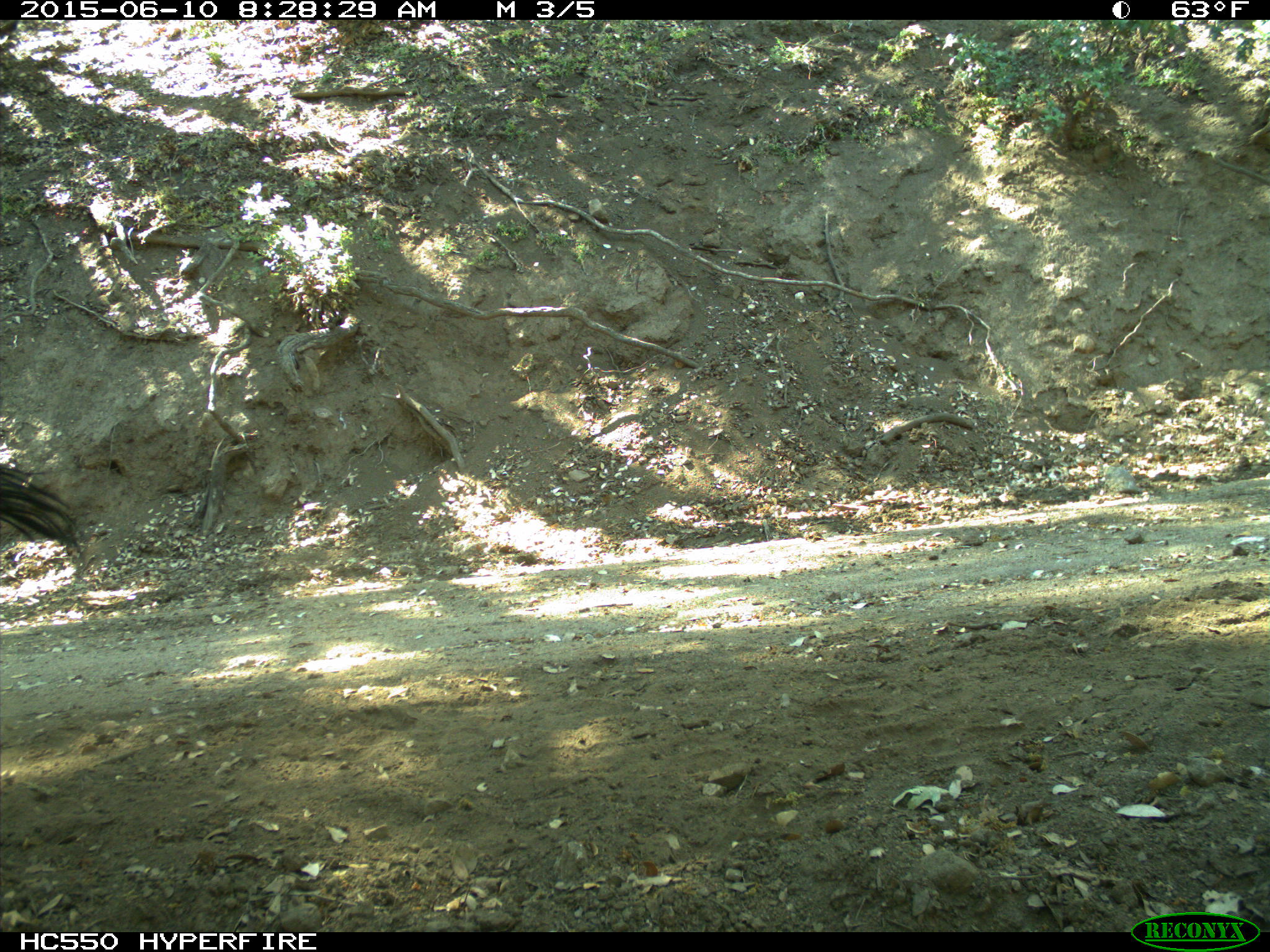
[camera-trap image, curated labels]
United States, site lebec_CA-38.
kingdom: Animalia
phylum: Chordata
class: Mammalia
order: Artiodactyla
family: Bovidae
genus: Bos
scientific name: Bos taurus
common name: domestic cow